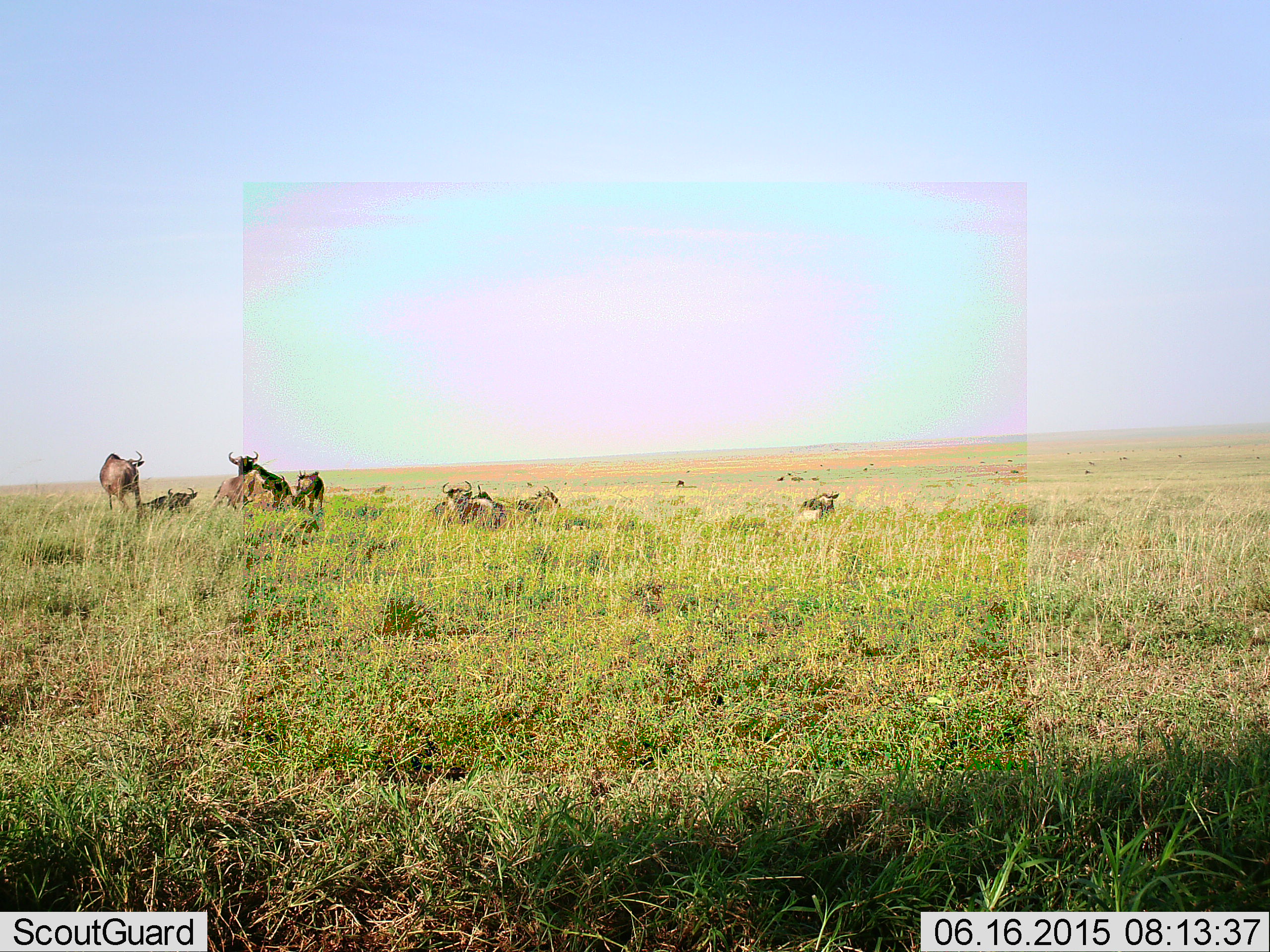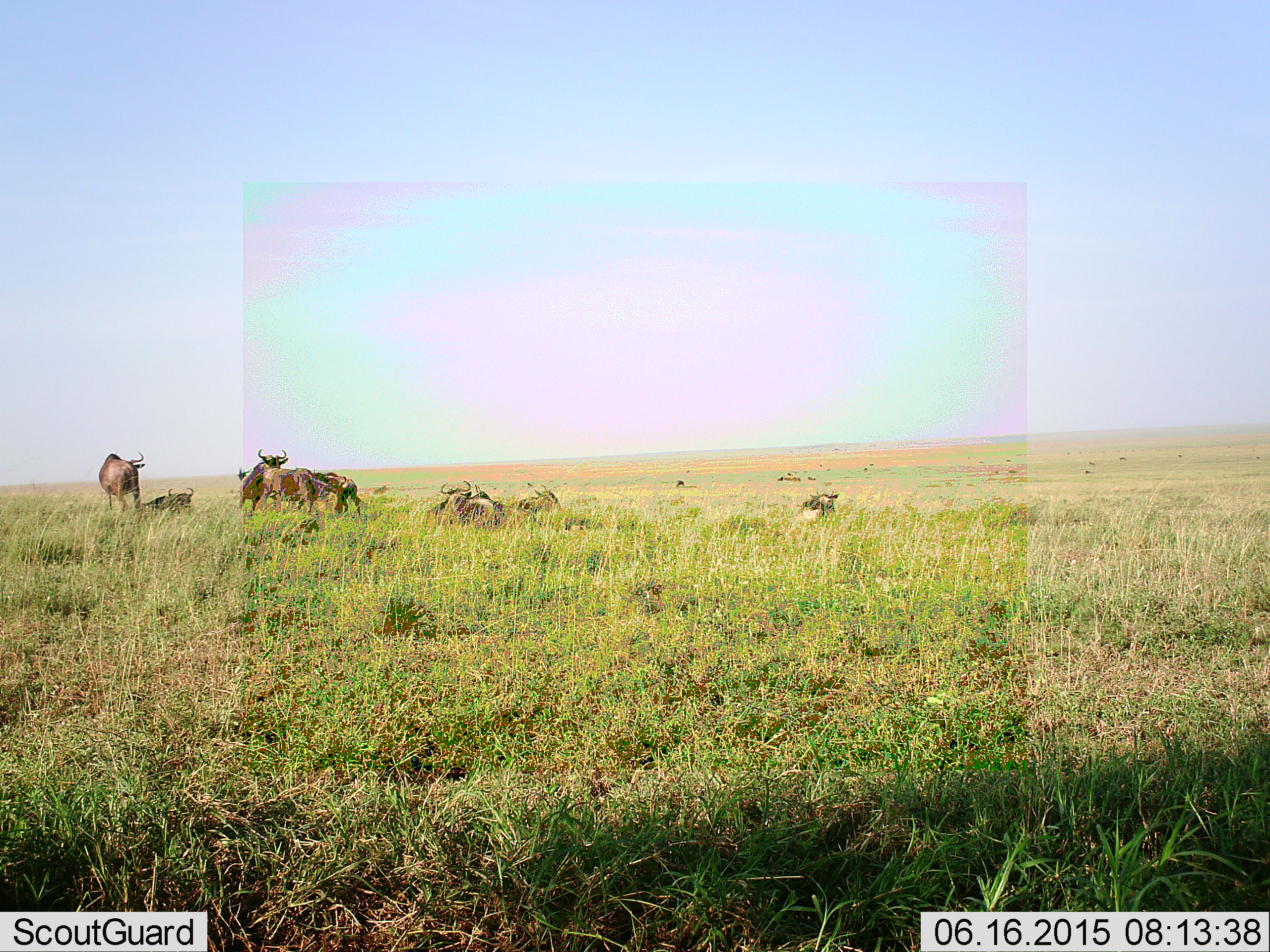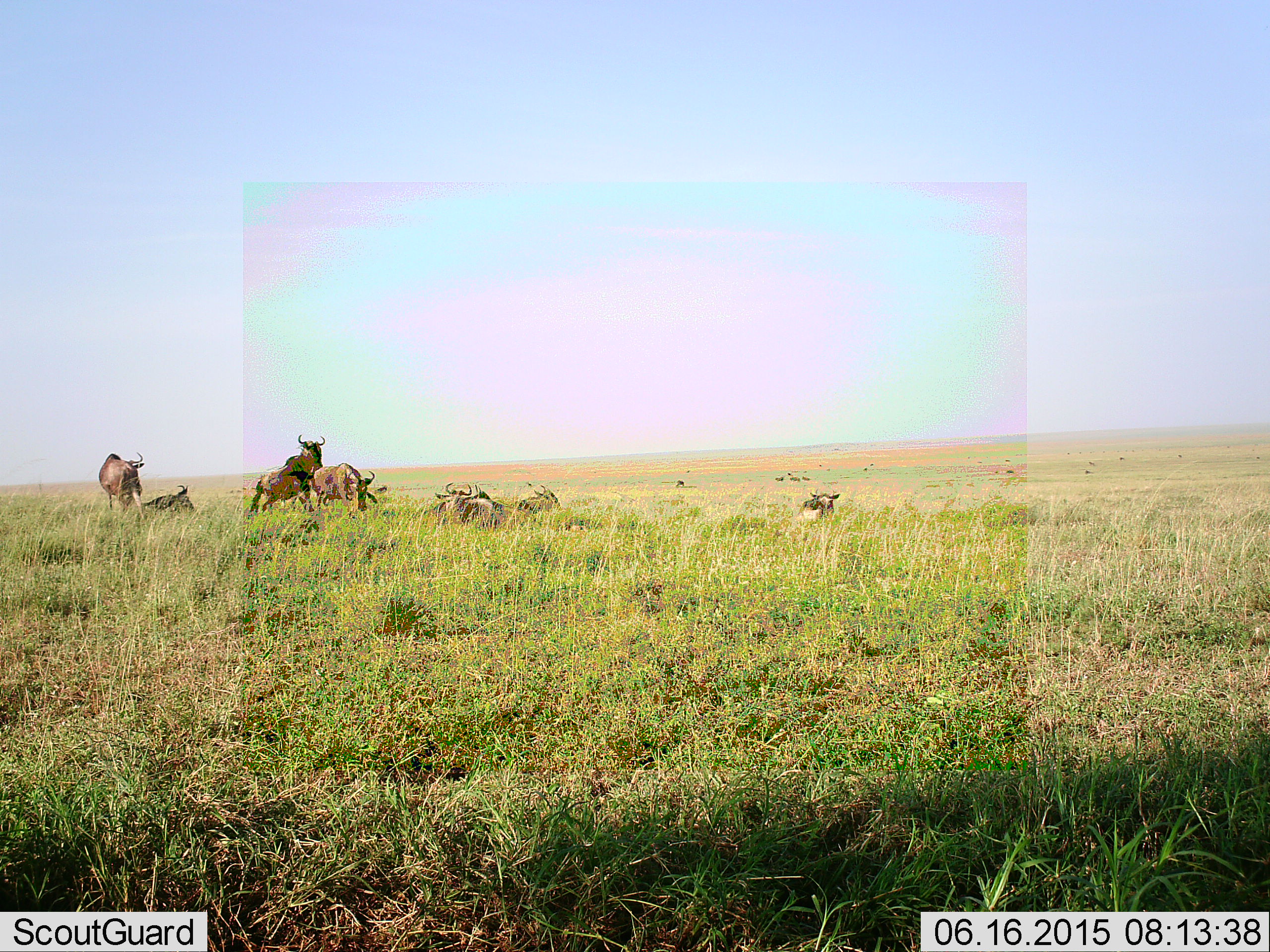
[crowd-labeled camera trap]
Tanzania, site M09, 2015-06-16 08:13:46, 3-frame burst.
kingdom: Animalia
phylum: Chordata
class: Mammalia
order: Artiodactyla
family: Bovidae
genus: Connochaetes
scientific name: Connochaetes taurinus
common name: blue wildebeest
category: wildebeest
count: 9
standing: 50%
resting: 90%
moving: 10%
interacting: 50%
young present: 0%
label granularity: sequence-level